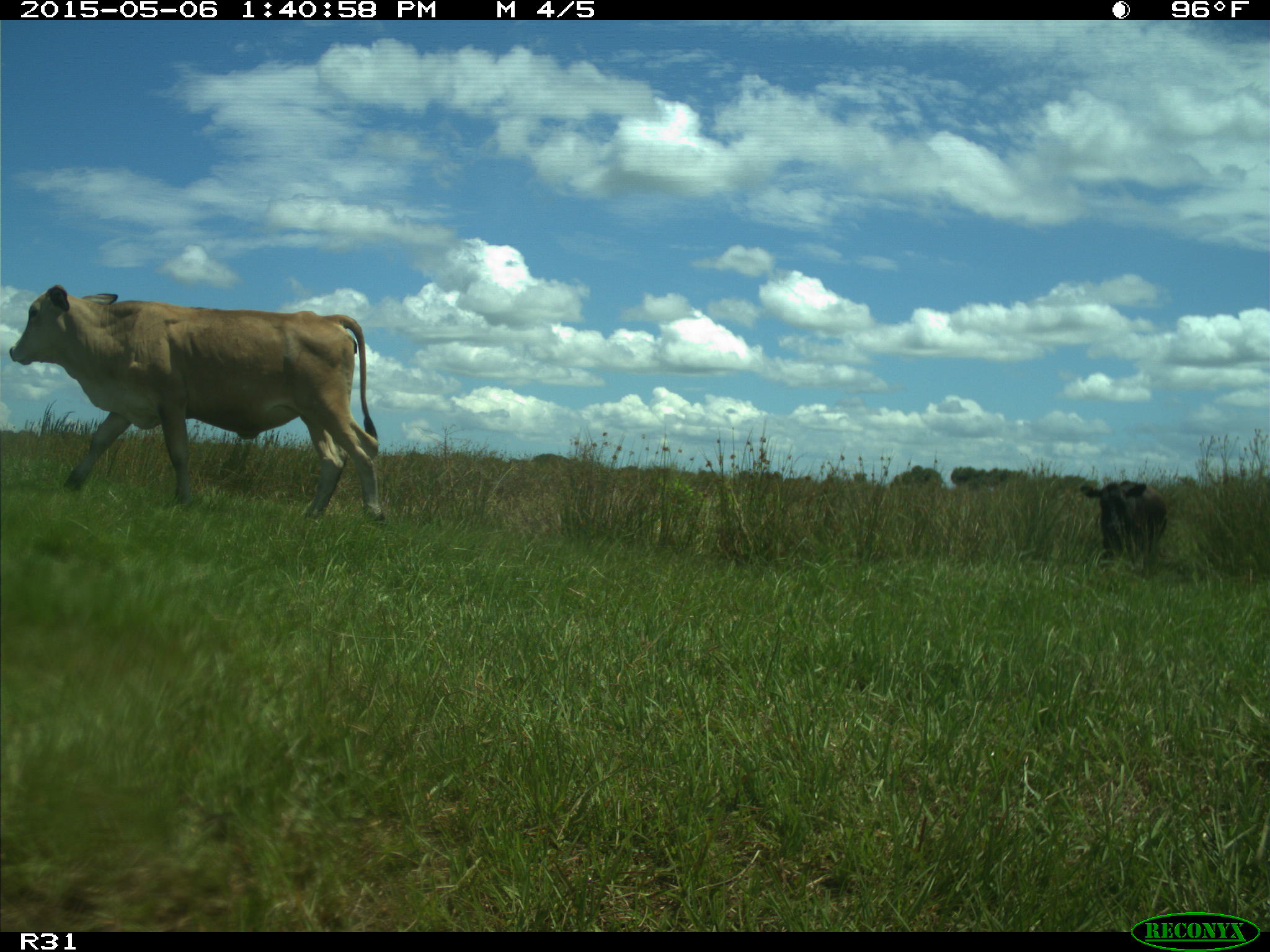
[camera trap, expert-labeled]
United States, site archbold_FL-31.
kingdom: Animalia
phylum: Chordata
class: Mammalia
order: Artiodactyla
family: Bovidae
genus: Bos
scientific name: Bos taurus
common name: domestic cow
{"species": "Bos taurus (domestic cow)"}